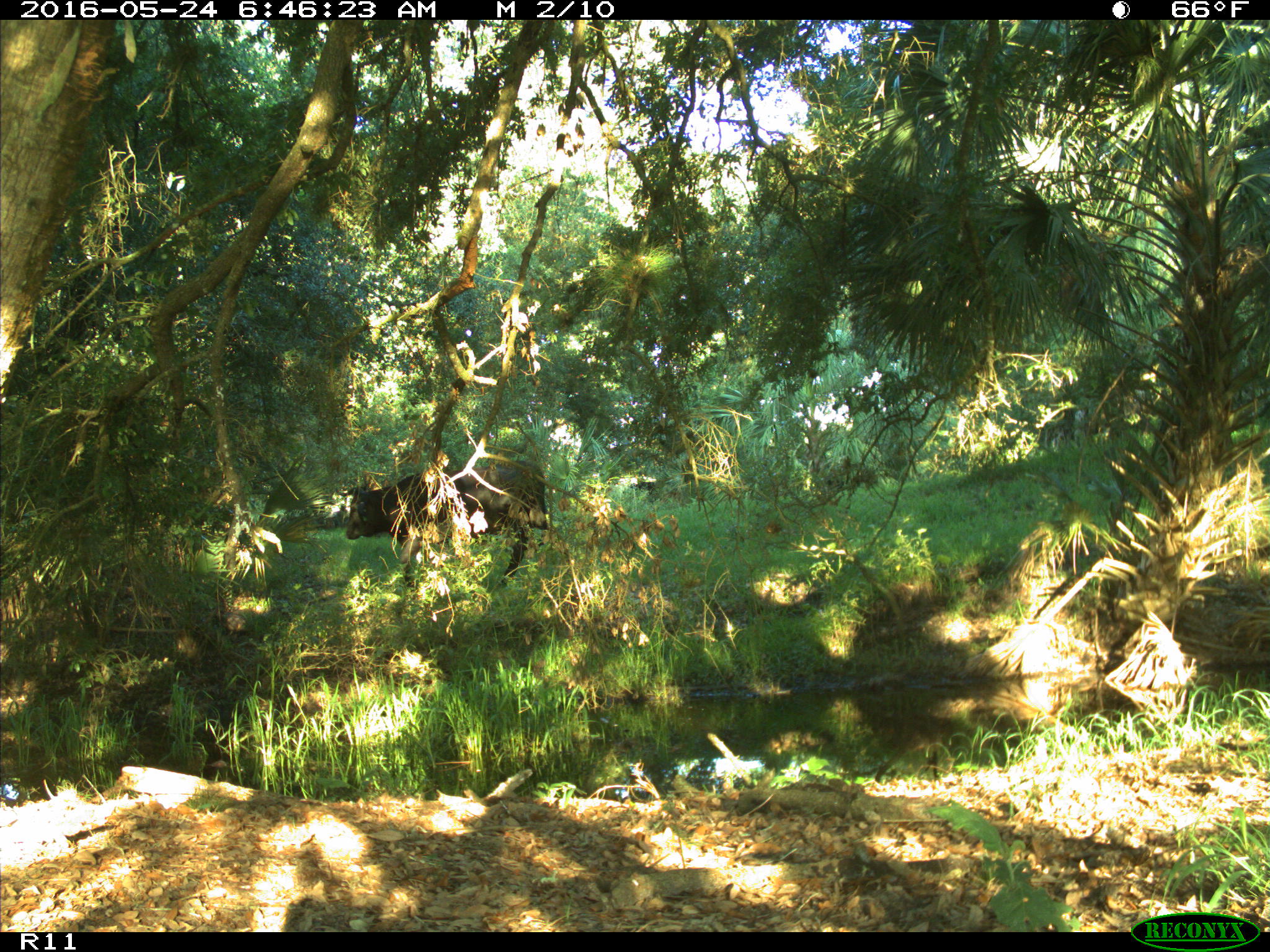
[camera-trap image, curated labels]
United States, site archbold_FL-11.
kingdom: Animalia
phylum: Chordata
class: Mammalia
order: Artiodactyla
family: Bovidae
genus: Bos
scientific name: Bos taurus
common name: domestic cow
Bos taurus (domestic cow).